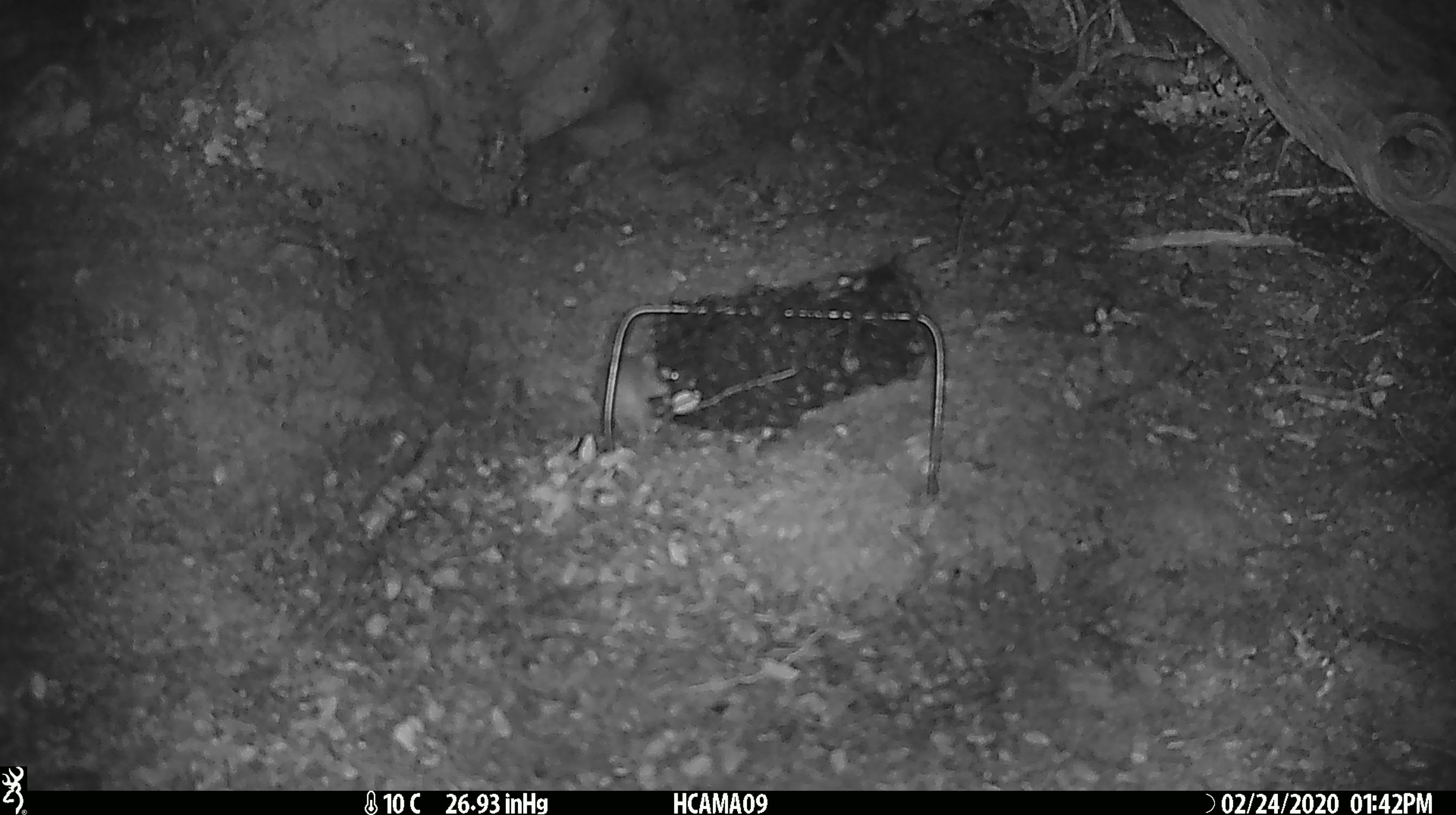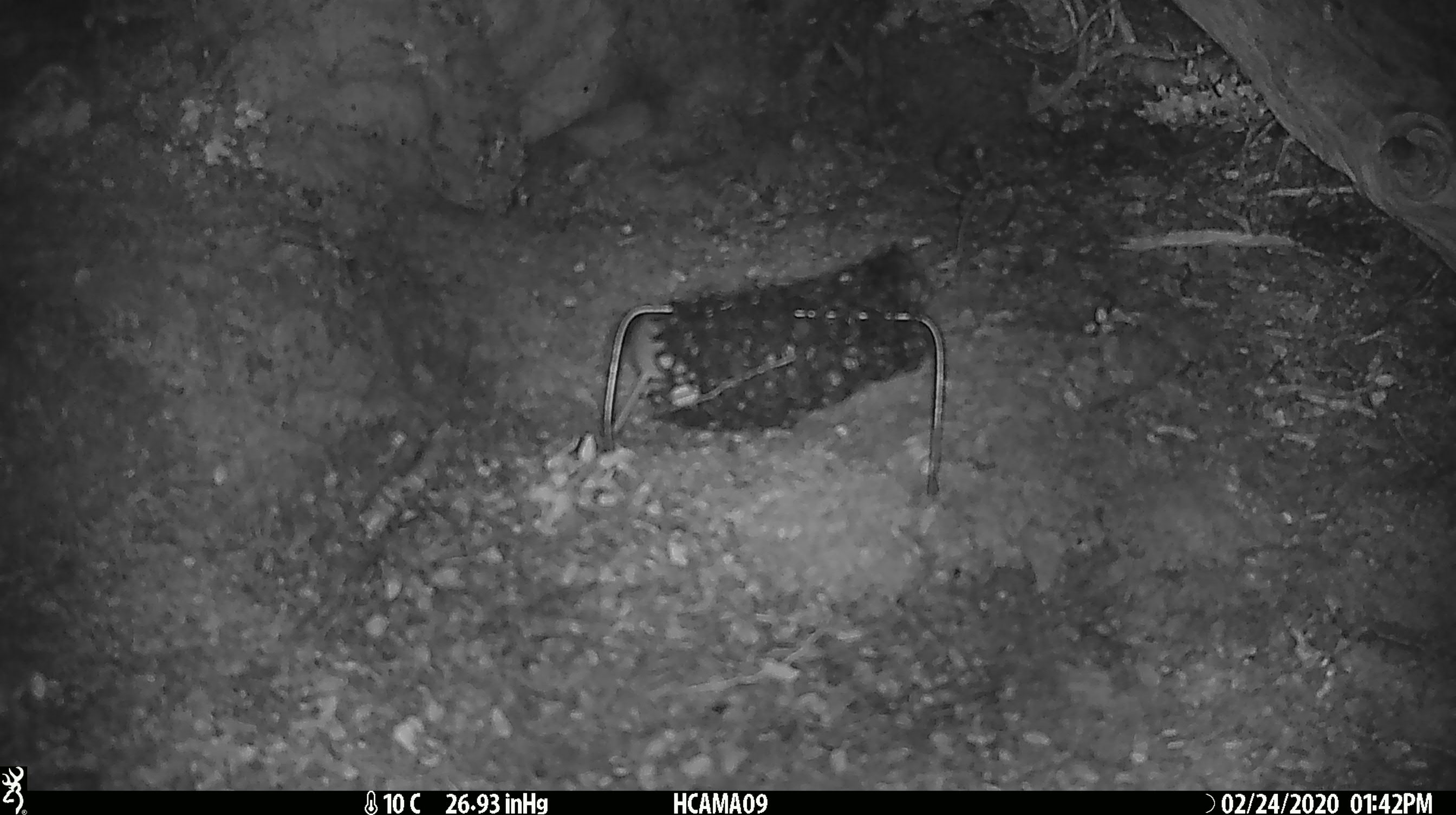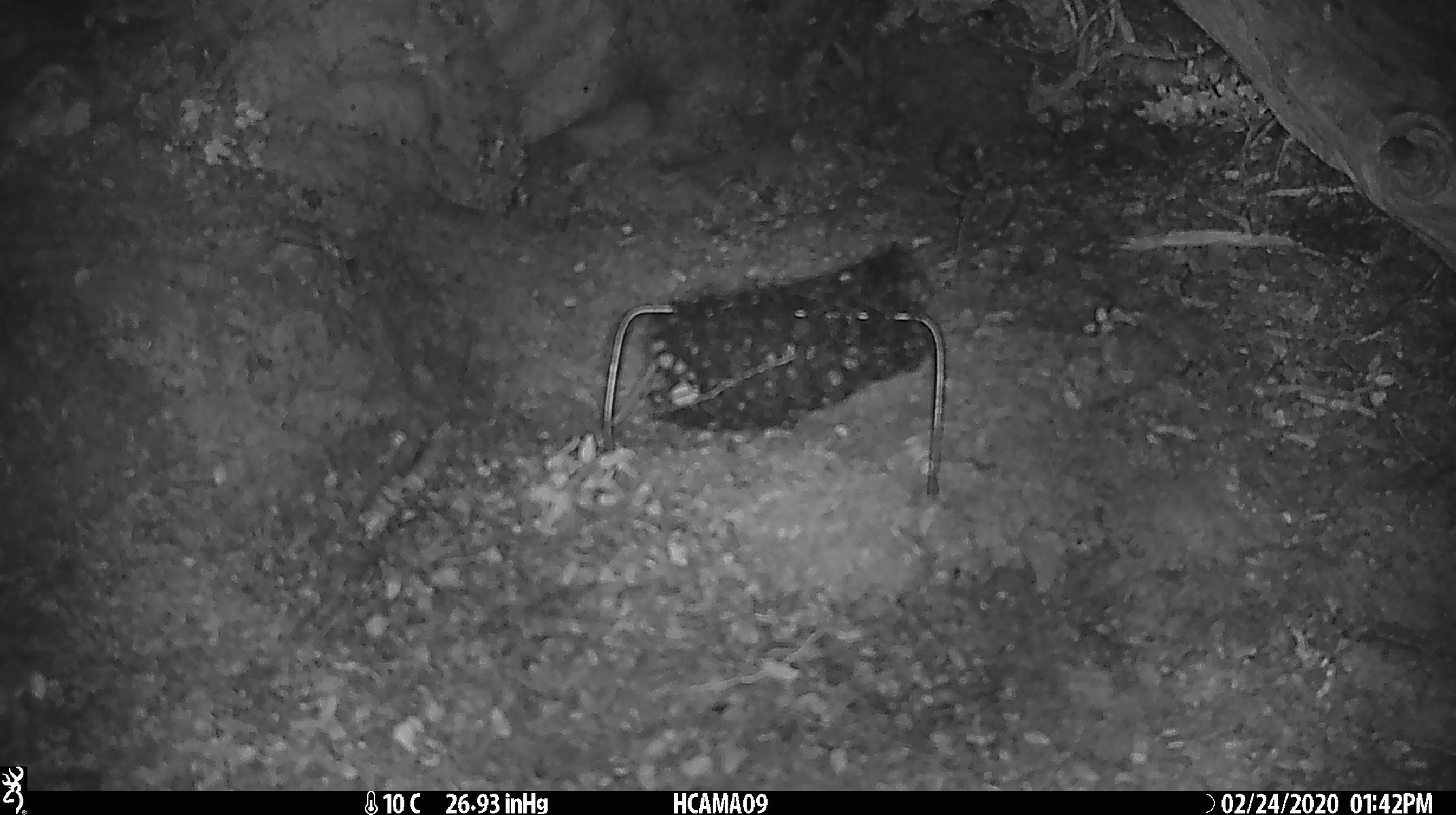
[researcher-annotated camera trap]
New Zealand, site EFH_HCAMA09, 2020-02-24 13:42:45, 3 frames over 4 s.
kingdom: Animalia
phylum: Chordata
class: Mammalia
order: Rodentia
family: Muridae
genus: Mus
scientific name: Mus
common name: mouse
Mouse (Mus).